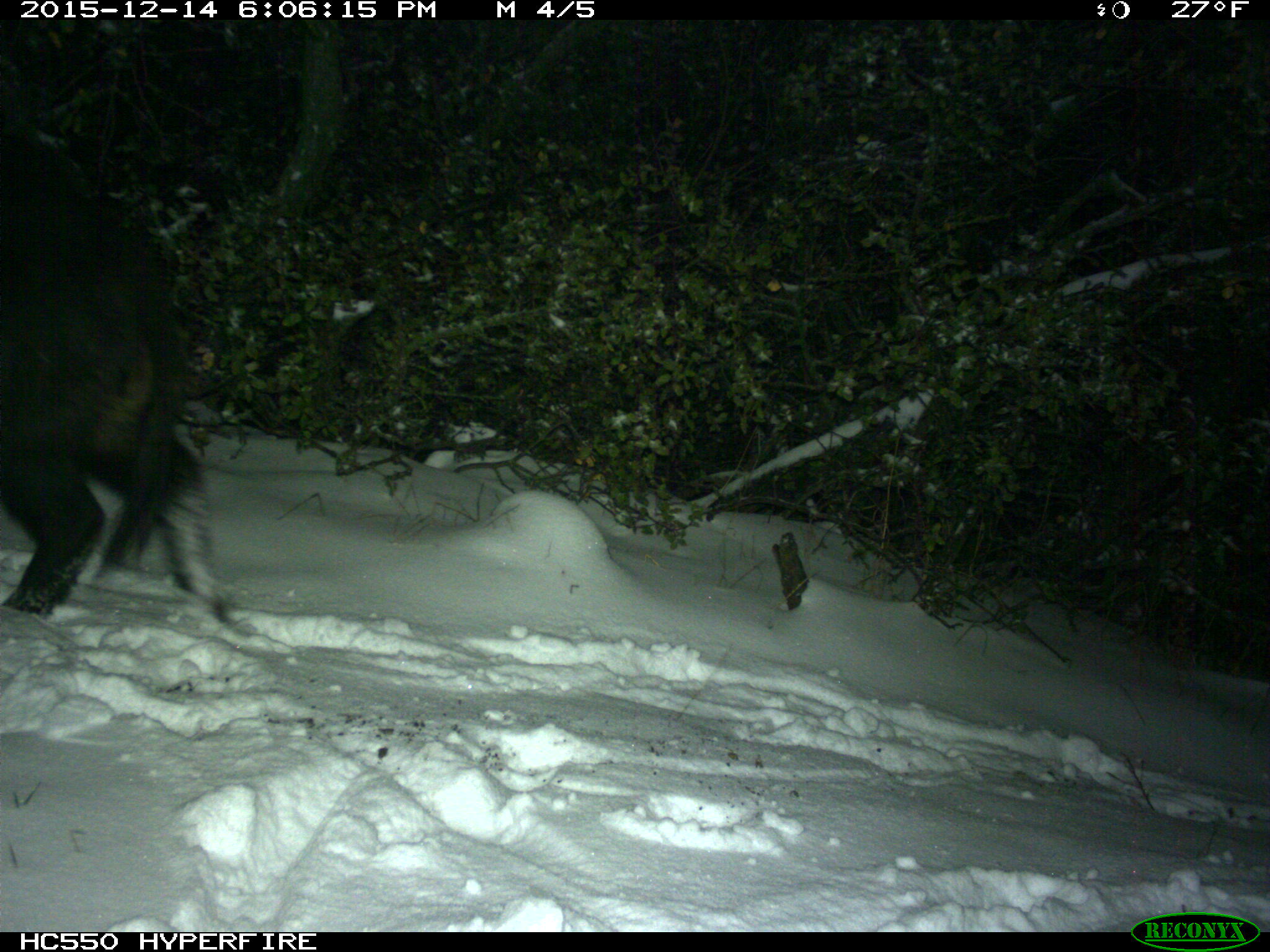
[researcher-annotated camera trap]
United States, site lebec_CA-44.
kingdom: Animalia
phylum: Chordata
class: Mammalia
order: Artiodactyla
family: Suidae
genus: Sus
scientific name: Sus scrofa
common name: wild boar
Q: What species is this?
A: Sus scrofa (wild boar).